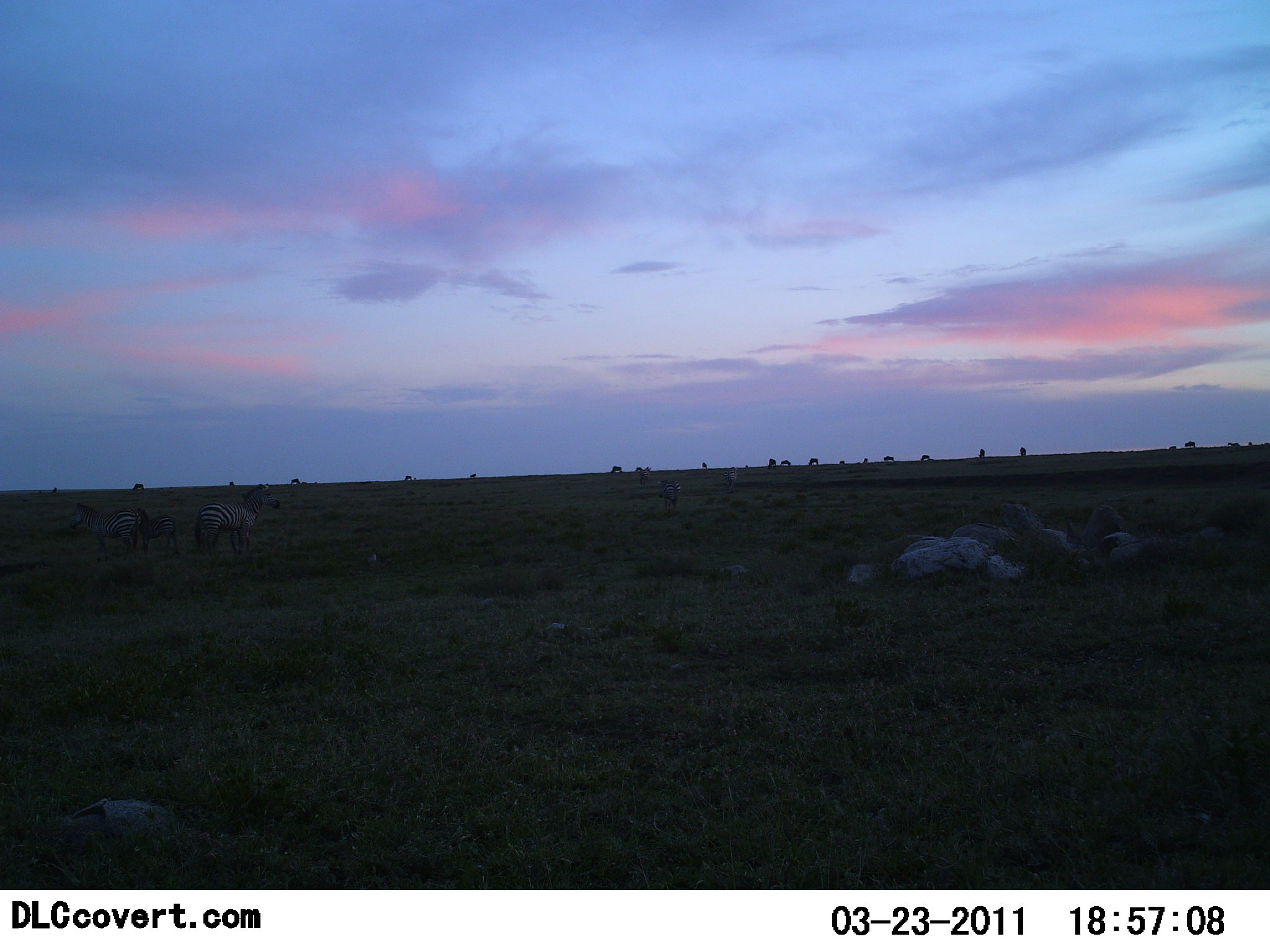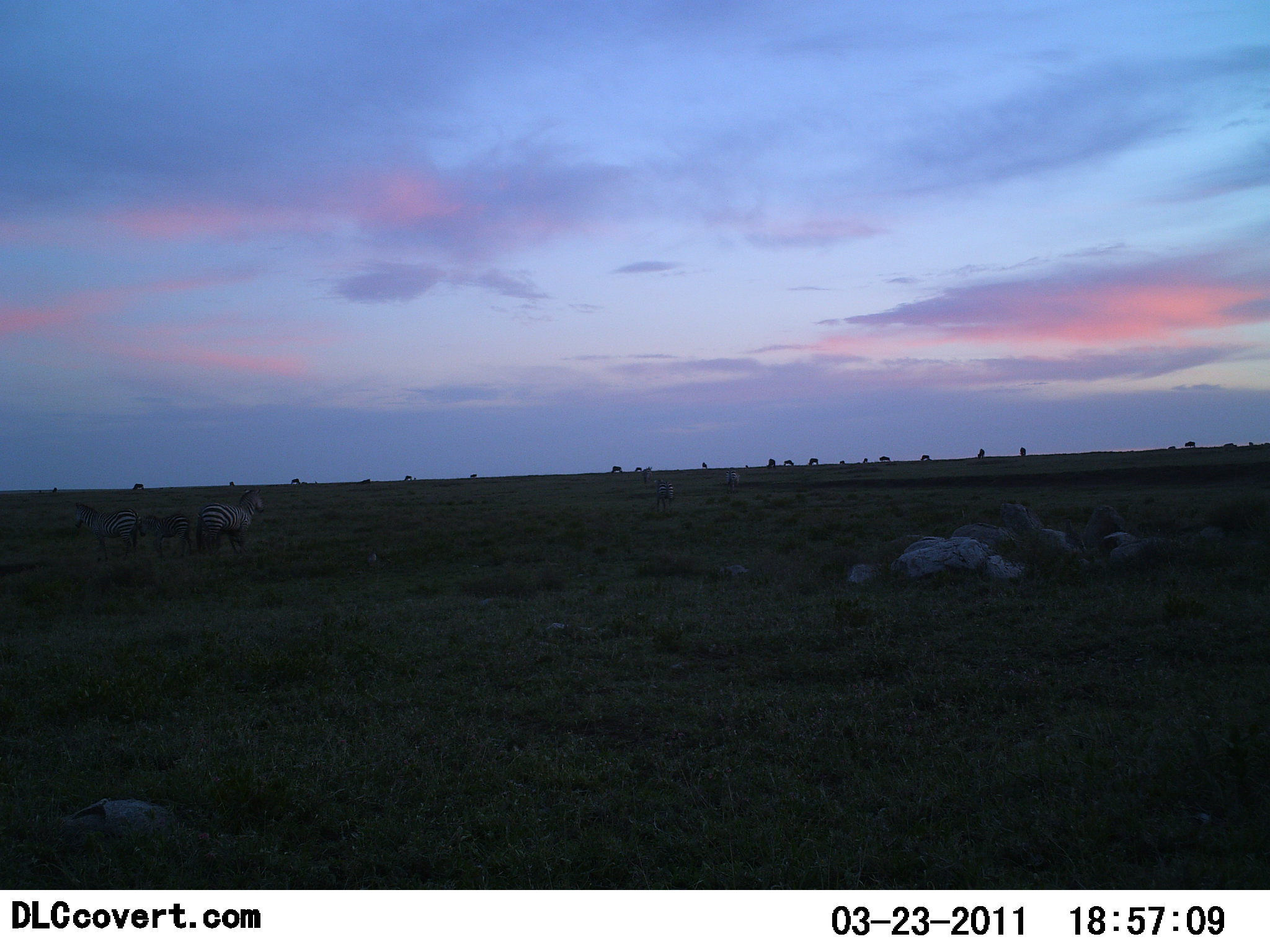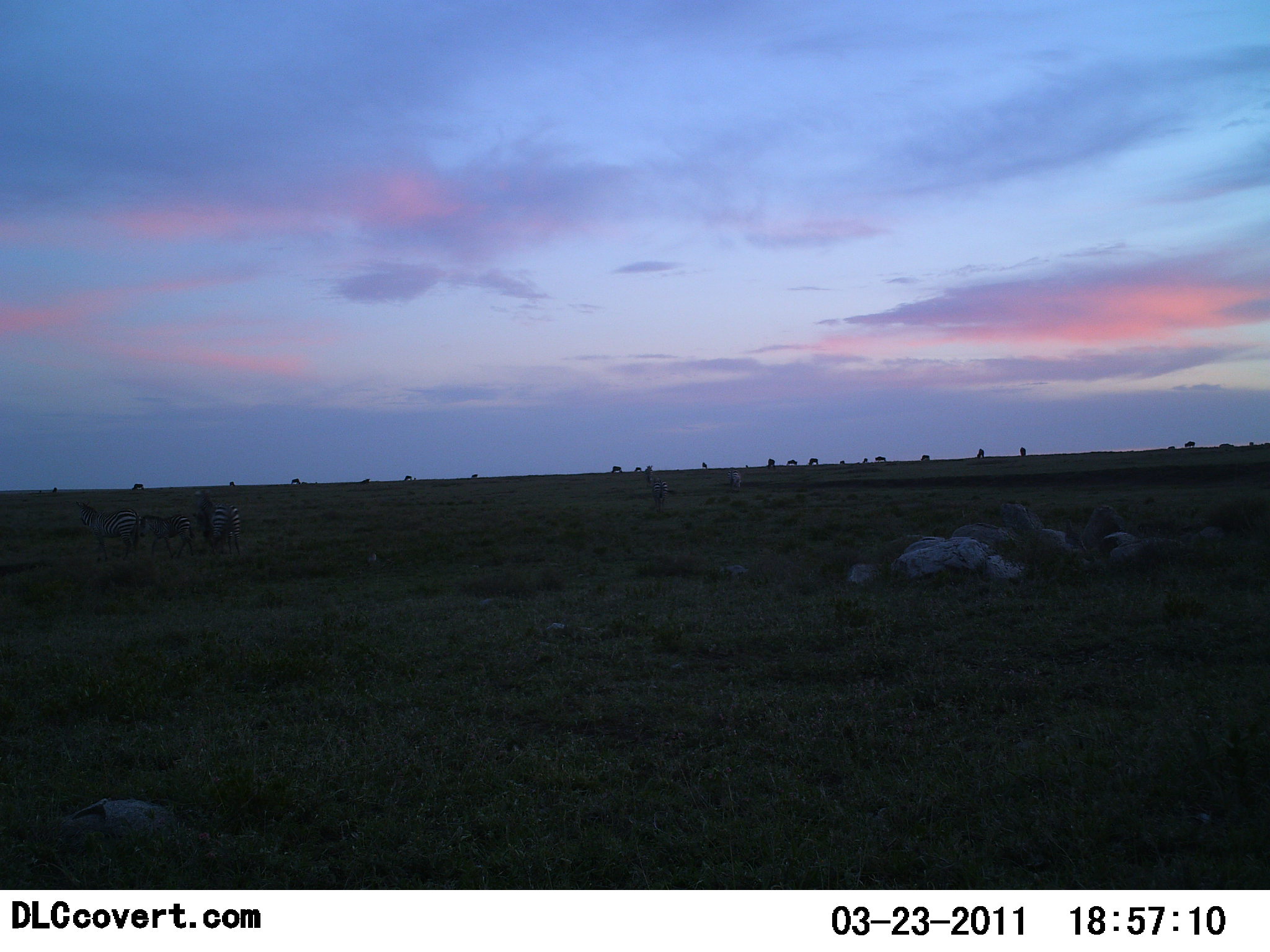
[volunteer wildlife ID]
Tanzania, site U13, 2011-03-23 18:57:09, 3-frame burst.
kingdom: Animalia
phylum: Chordata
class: Mammalia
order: Perissodactyla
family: Equidae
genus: Equus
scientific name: Equus quagga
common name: plains zebra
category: zebra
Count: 5.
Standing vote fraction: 67%.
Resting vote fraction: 0%.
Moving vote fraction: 17%.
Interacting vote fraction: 0%.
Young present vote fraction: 0%.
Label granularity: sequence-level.